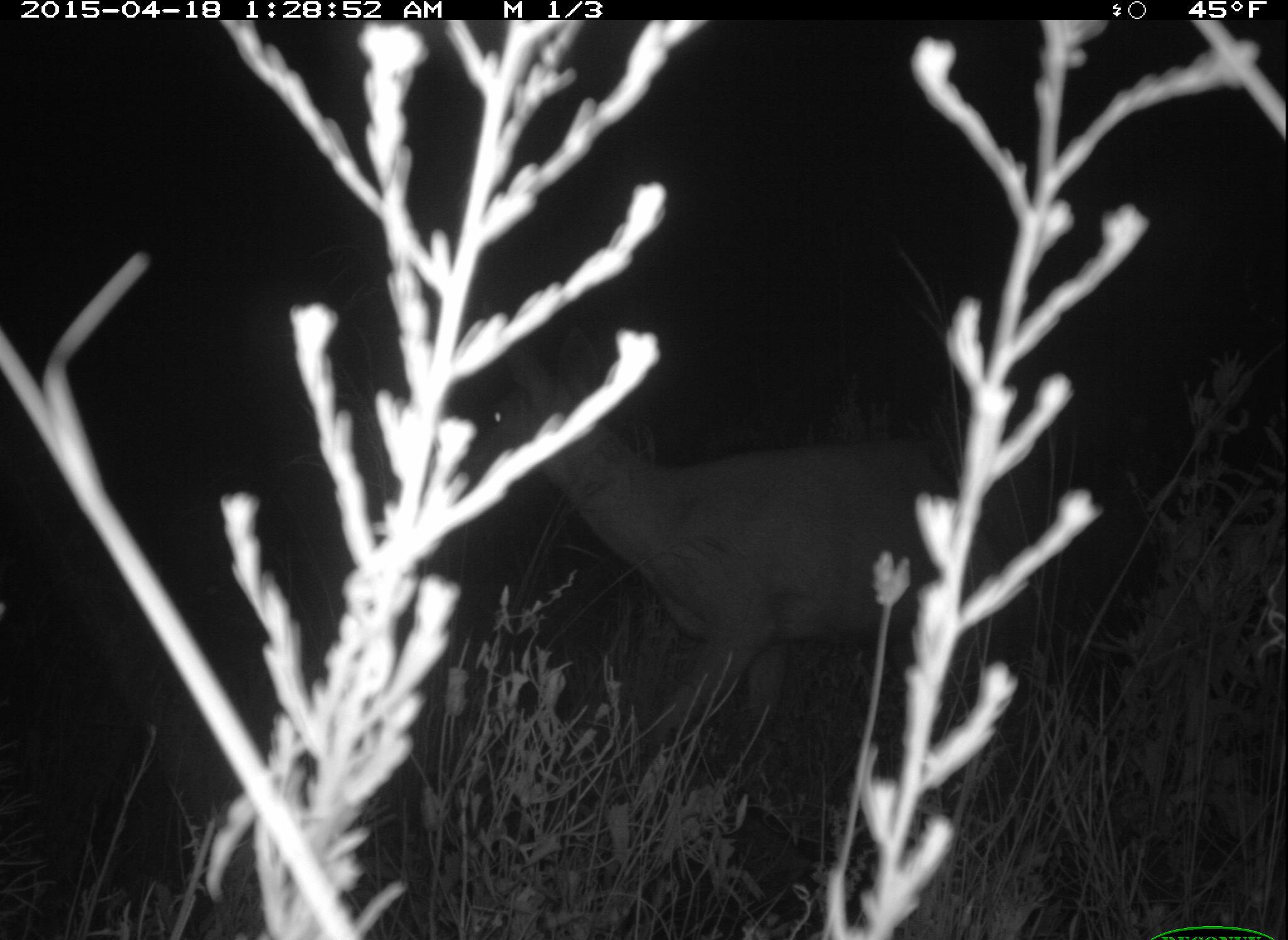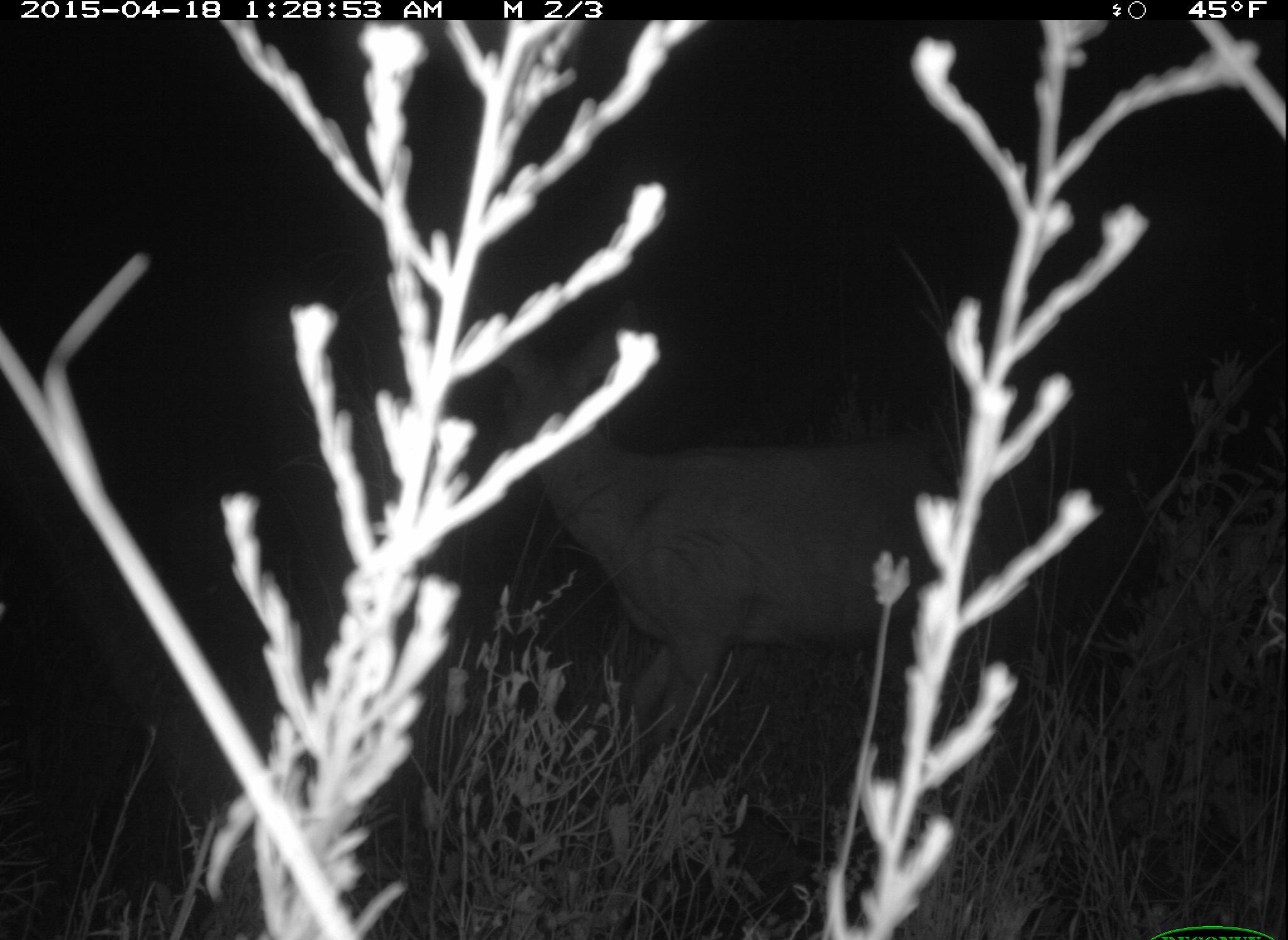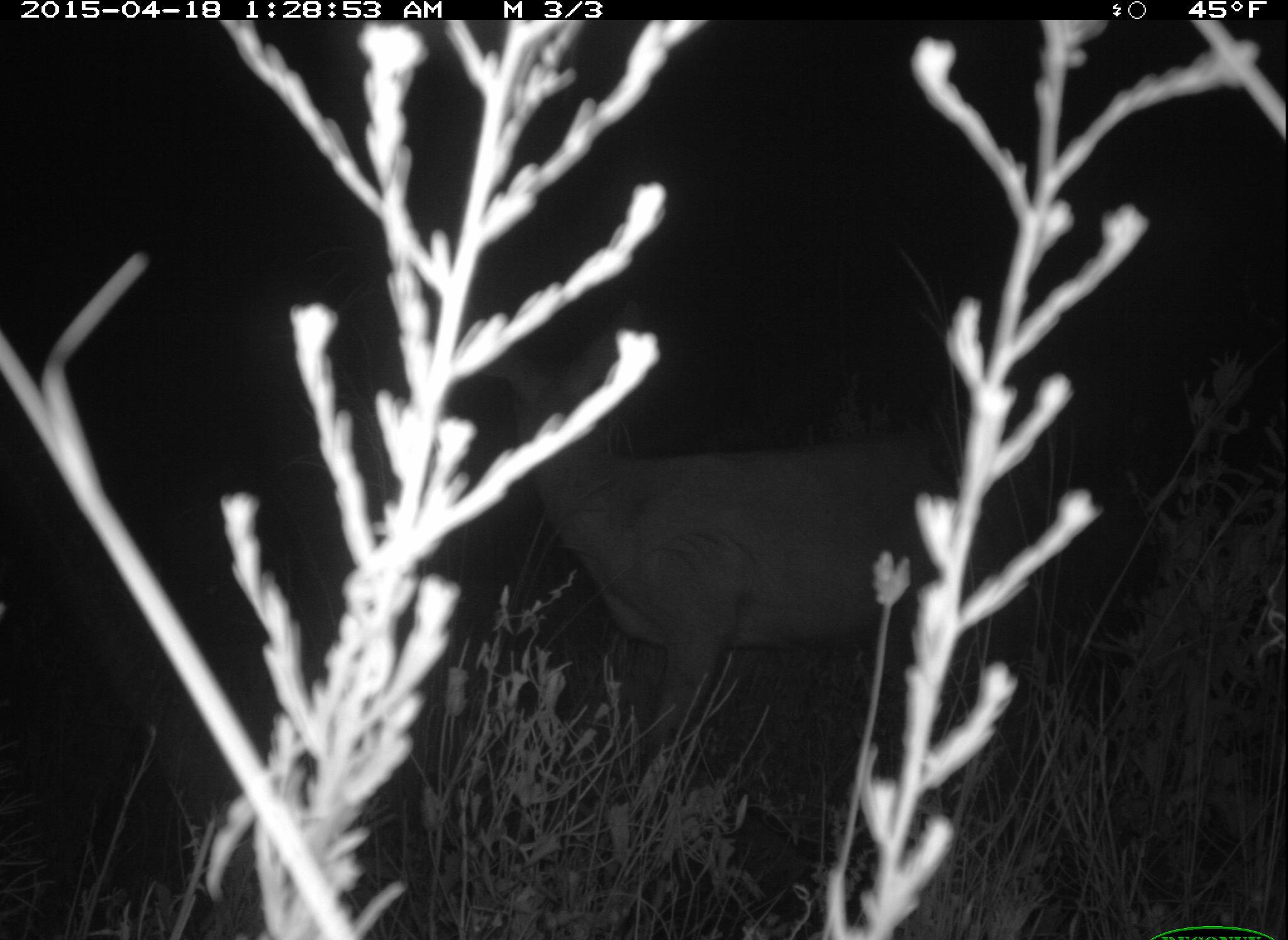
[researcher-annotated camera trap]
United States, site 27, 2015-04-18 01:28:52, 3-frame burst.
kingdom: Animalia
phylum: Chordata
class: Mammalia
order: Artiodactyla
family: Cervidae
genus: Odocoileus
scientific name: Odocoileus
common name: deer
Deer (Odocoileus).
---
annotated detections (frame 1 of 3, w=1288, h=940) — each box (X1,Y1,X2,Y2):
deer: (449,326,1014,819)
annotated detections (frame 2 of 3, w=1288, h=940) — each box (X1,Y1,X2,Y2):
deer: (463,295,989,799)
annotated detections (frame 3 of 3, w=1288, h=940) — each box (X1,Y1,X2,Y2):
deer: (448,297,1019,845)